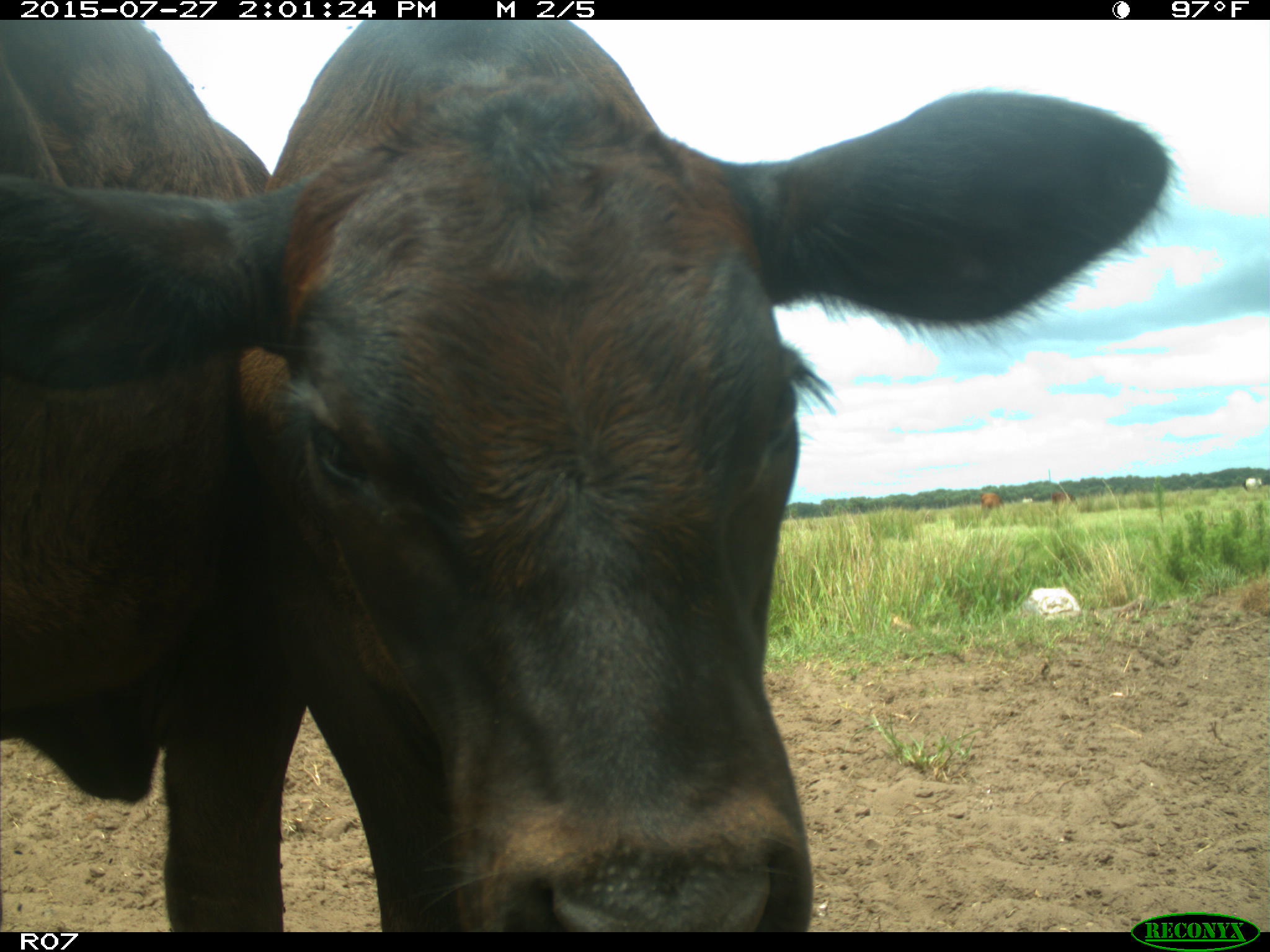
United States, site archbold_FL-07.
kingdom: Animalia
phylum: Chordata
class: Mammalia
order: Artiodactyla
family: Bovidae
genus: Bos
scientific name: Bos taurus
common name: domestic cow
Bos taurus (domestic cow).